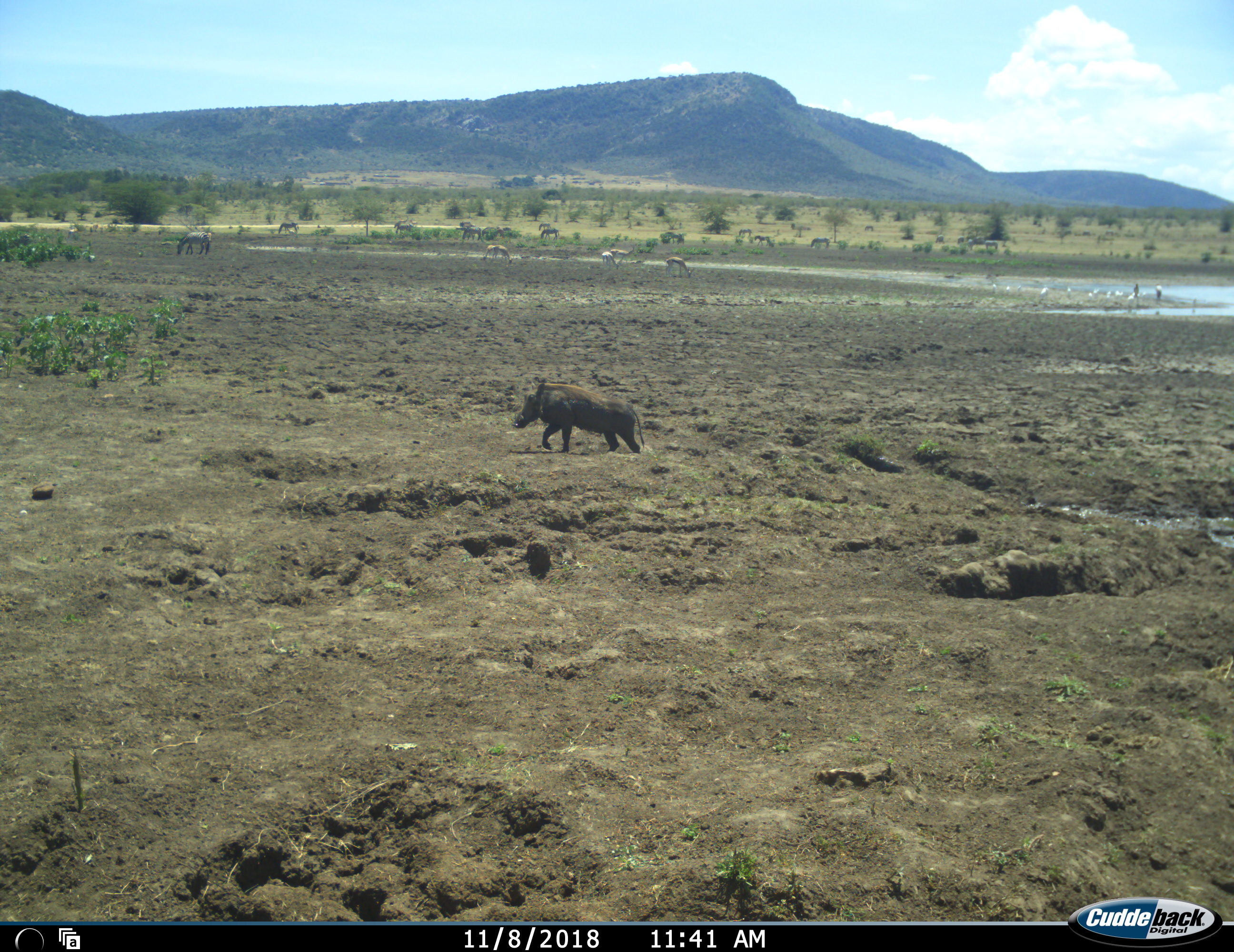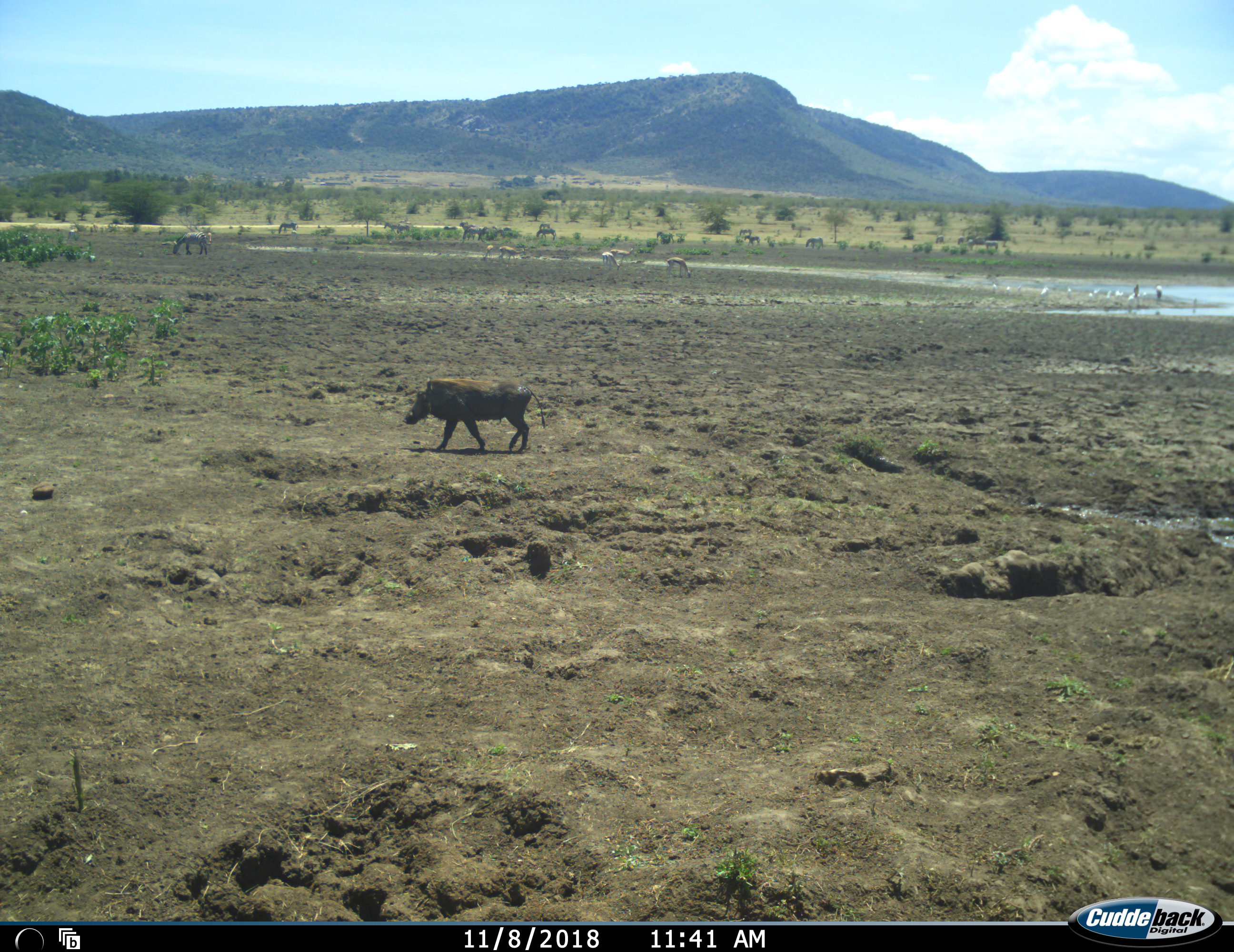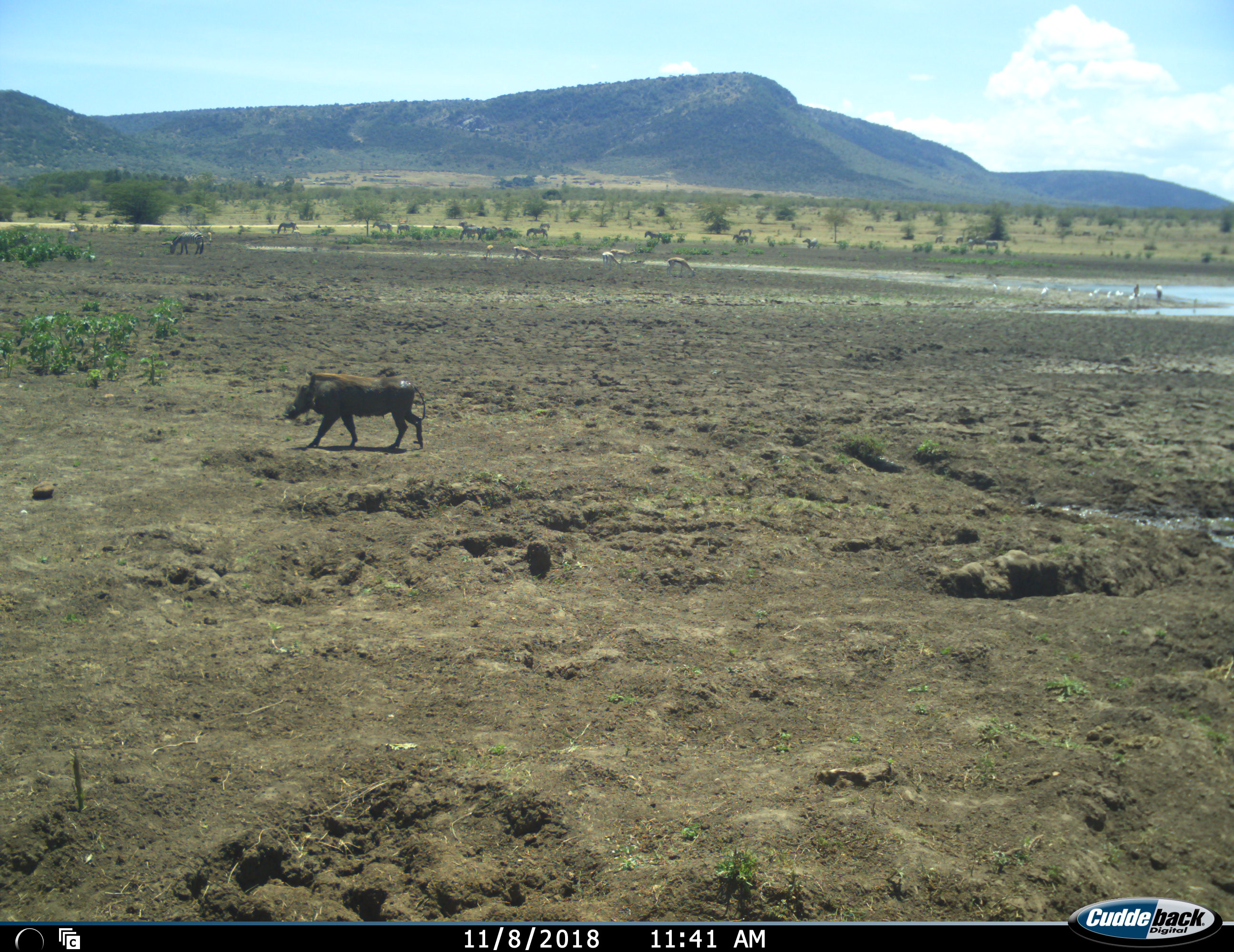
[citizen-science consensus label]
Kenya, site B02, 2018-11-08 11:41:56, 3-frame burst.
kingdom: Animalia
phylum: Chordata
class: Mammalia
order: Artiodactyla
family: Bovidae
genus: Aepyceros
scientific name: Aepyceros melampus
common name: impala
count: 5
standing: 25%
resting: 0%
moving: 25%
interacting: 0%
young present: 0%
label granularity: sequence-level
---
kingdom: Animalia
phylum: Chordata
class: Mammalia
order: Artiodactyla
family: Suidae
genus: Phacochoerus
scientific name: Phacochoerus africanus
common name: warthog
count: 1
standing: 10%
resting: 0%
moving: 90%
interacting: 0%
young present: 0%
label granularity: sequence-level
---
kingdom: Animalia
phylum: Chordata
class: Mammalia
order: Perissodactyla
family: Equidae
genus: Equus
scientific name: Equus quagga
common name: plains zebra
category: zebra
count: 5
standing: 17%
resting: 0%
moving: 33%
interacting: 17%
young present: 0%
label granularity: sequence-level